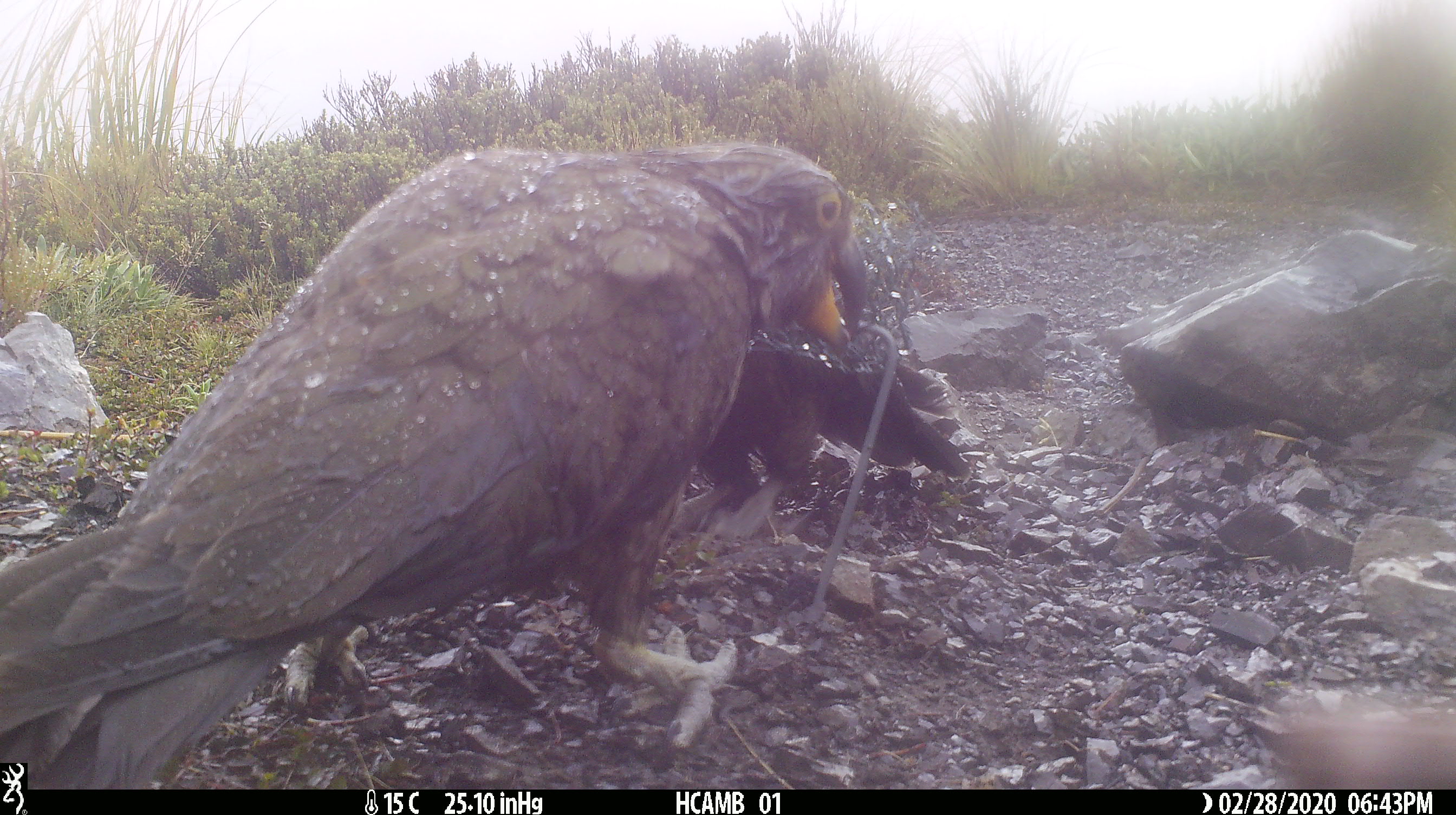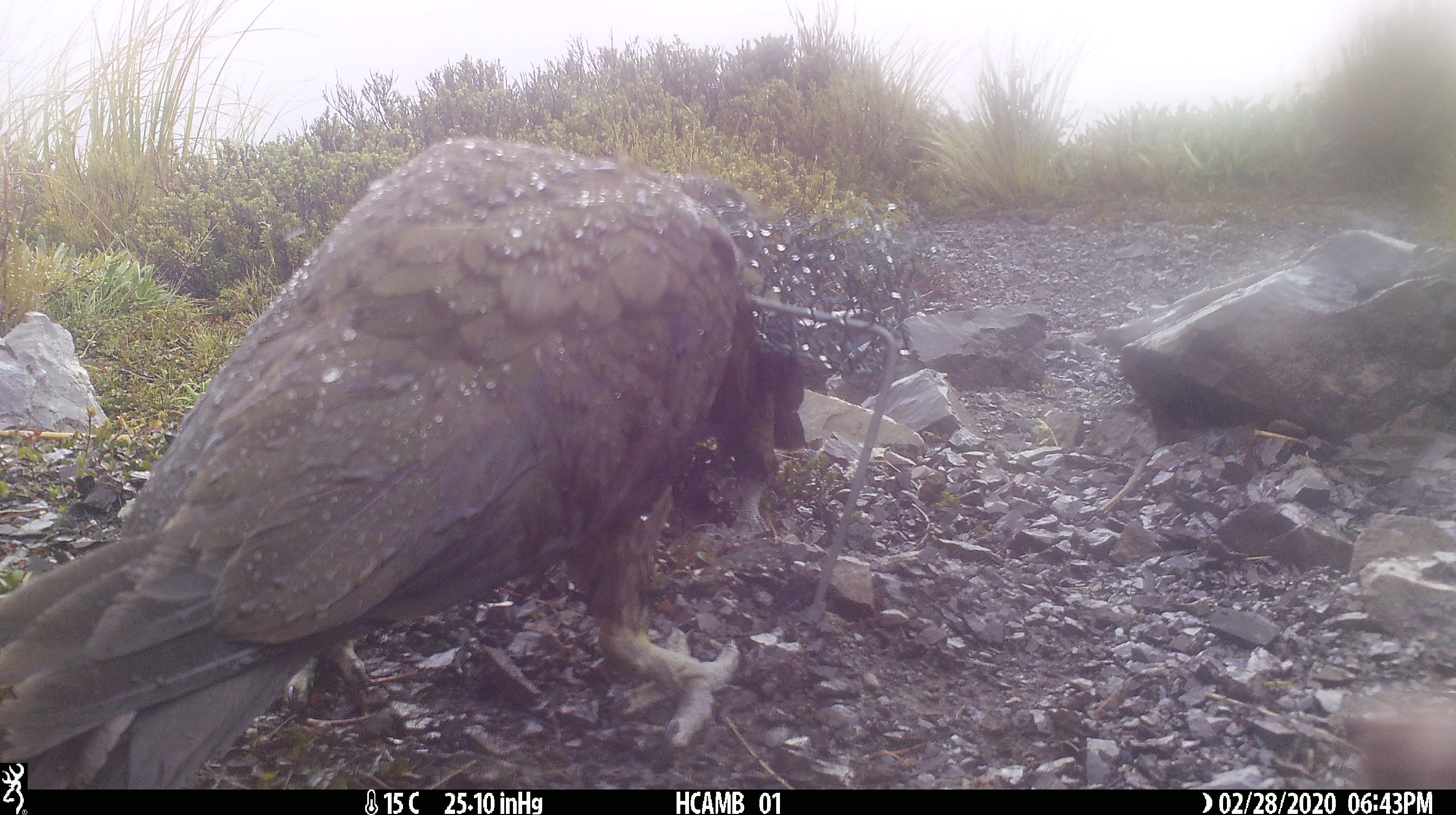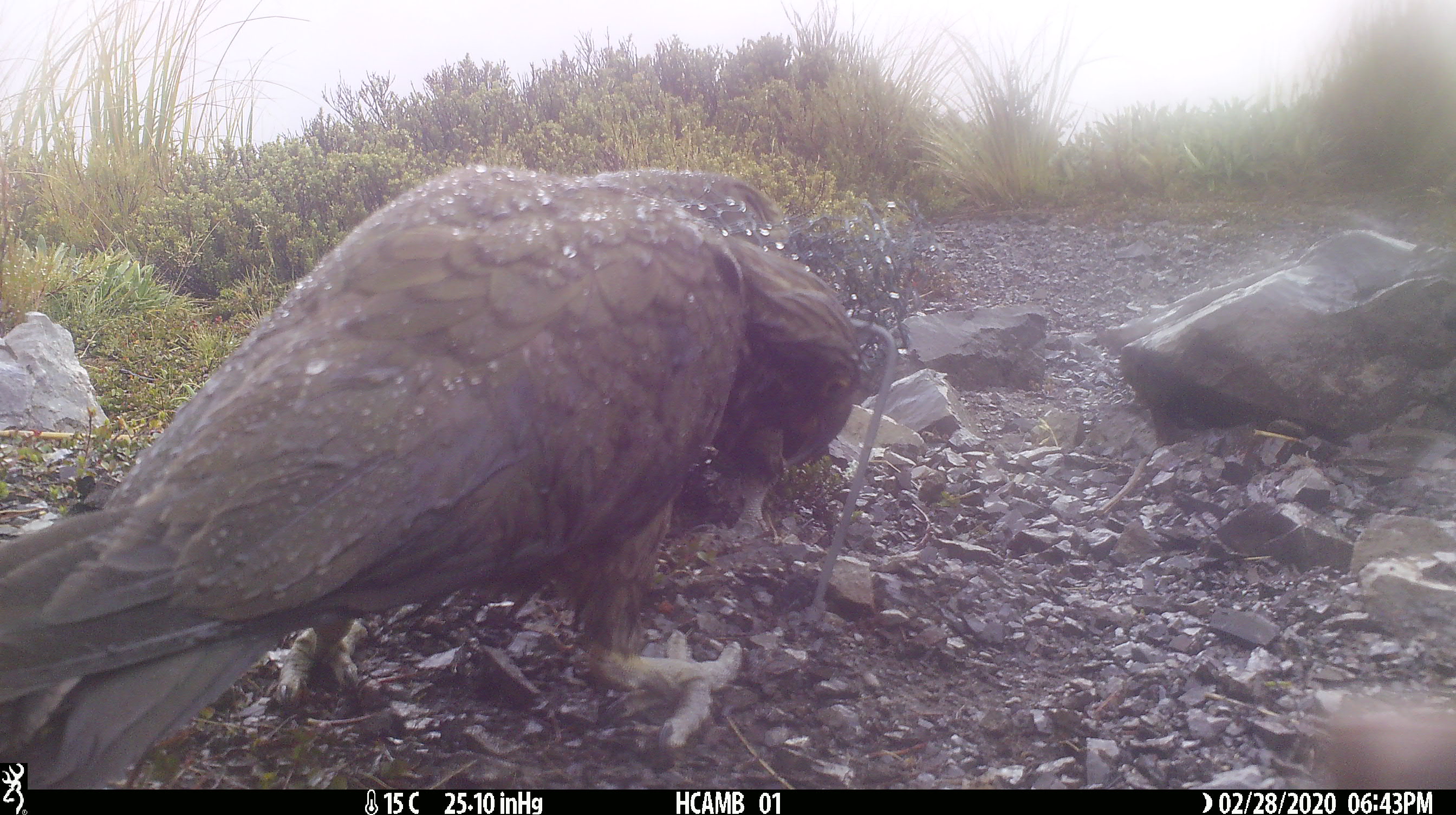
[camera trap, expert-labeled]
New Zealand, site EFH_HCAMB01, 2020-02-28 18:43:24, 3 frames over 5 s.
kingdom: Animalia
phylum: Chordata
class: Aves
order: Psittaciformes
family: Strigopidae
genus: Nestor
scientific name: Nestor notabilis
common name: kea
Kea (Nestor notabilis).